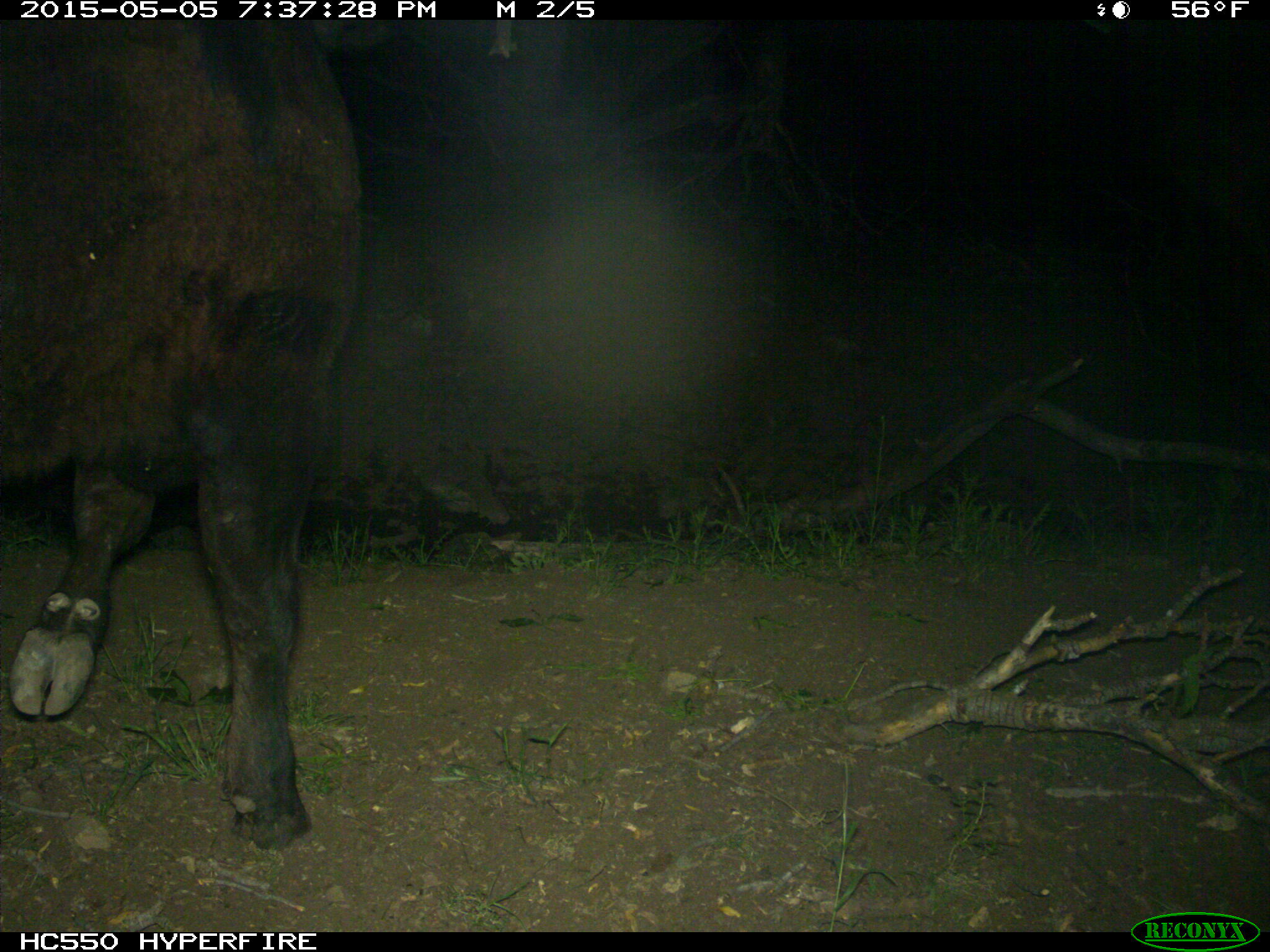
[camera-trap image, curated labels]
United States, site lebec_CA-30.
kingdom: Animalia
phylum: Chordata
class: Mammalia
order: Artiodactyla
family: Bovidae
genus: Bos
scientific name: Bos taurus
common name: domestic cow